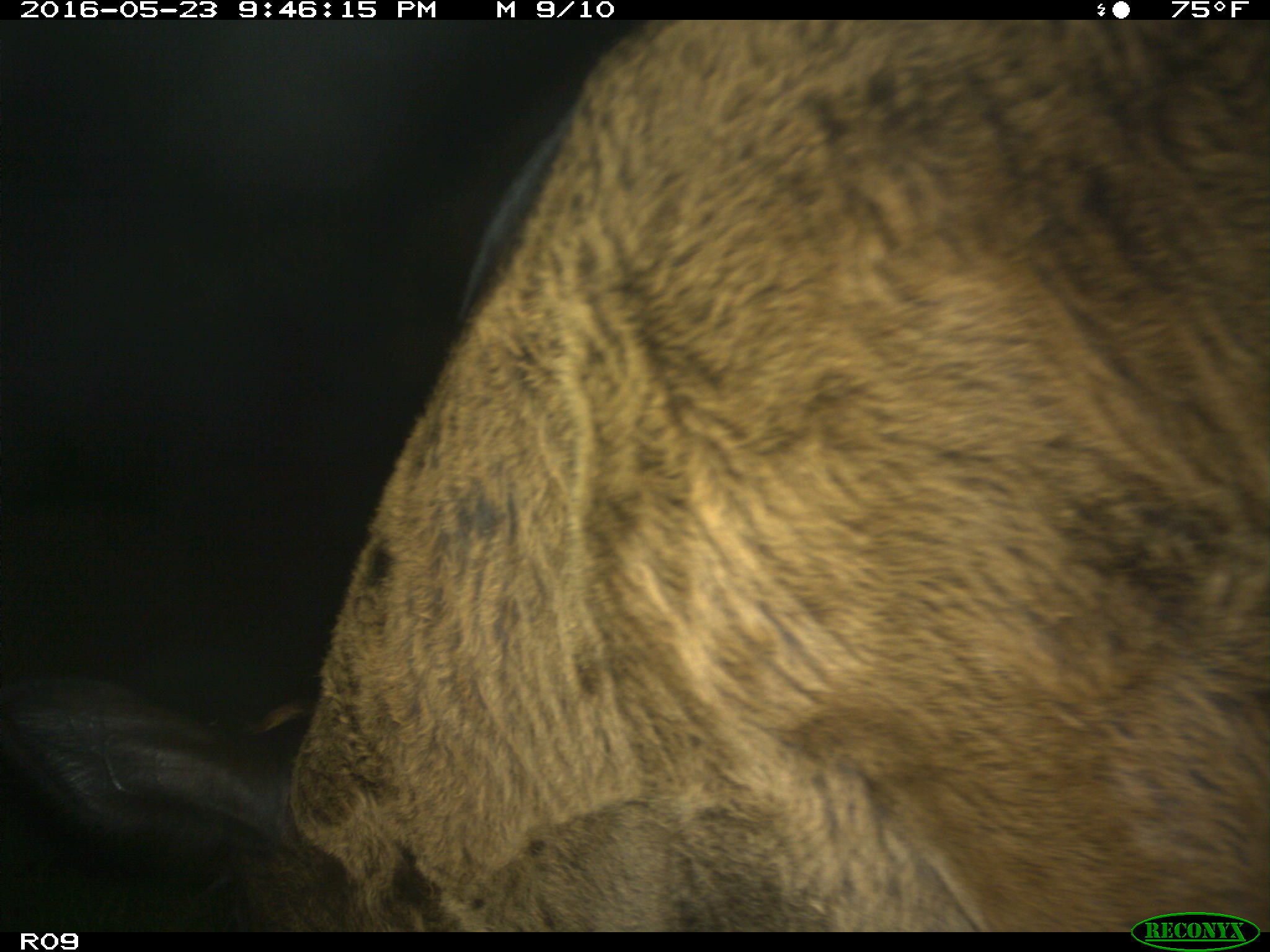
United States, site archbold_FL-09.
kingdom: Animalia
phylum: Chordata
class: Mammalia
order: Artiodactyla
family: Bovidae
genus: Bos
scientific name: Bos taurus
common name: domestic cow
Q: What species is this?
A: Bos taurus (domestic cow).